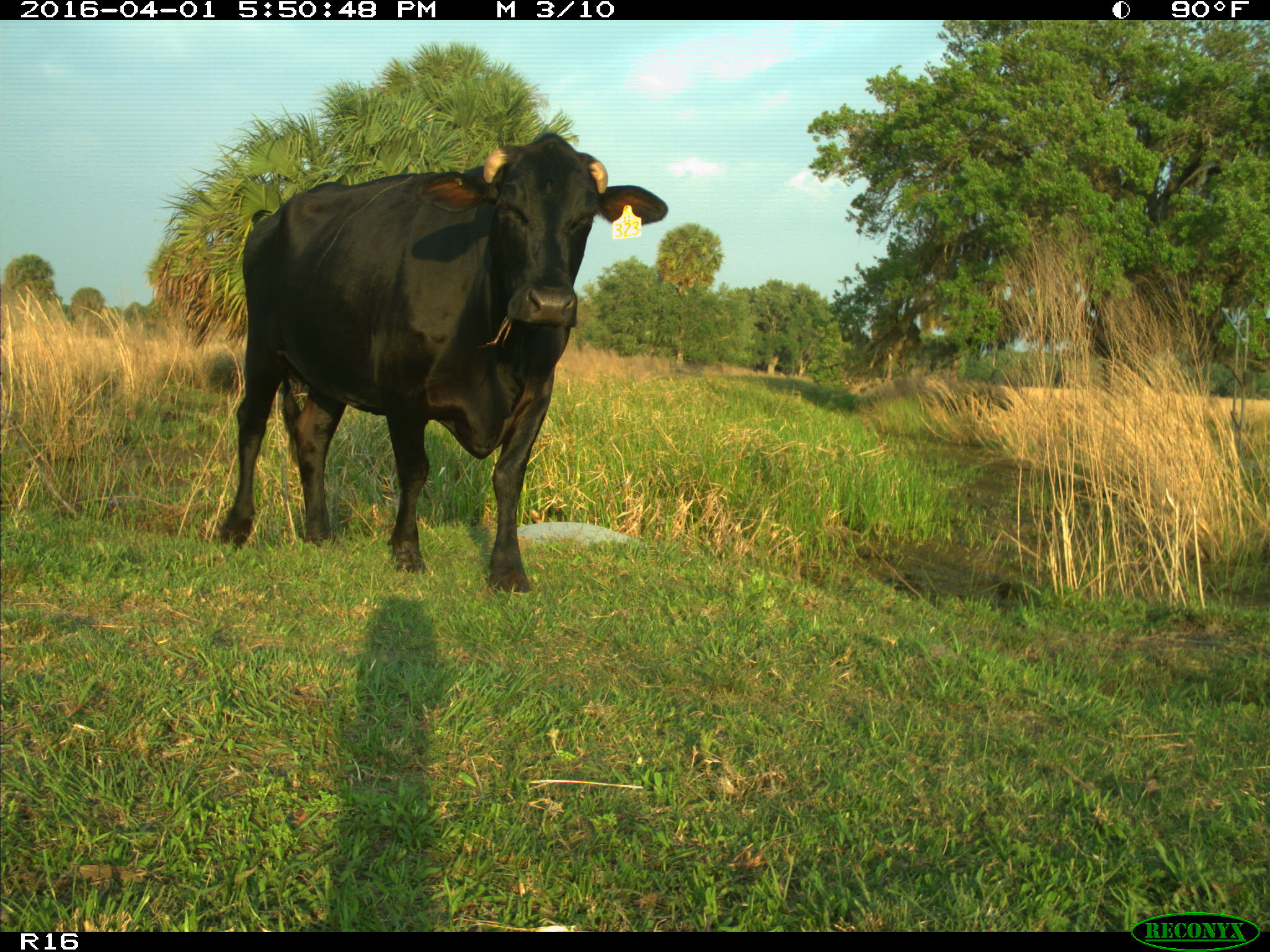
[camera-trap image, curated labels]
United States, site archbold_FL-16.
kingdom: Animalia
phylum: Chordata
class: Mammalia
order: Artiodactyla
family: Bovidae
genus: Bos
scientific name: Bos taurus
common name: domestic cow